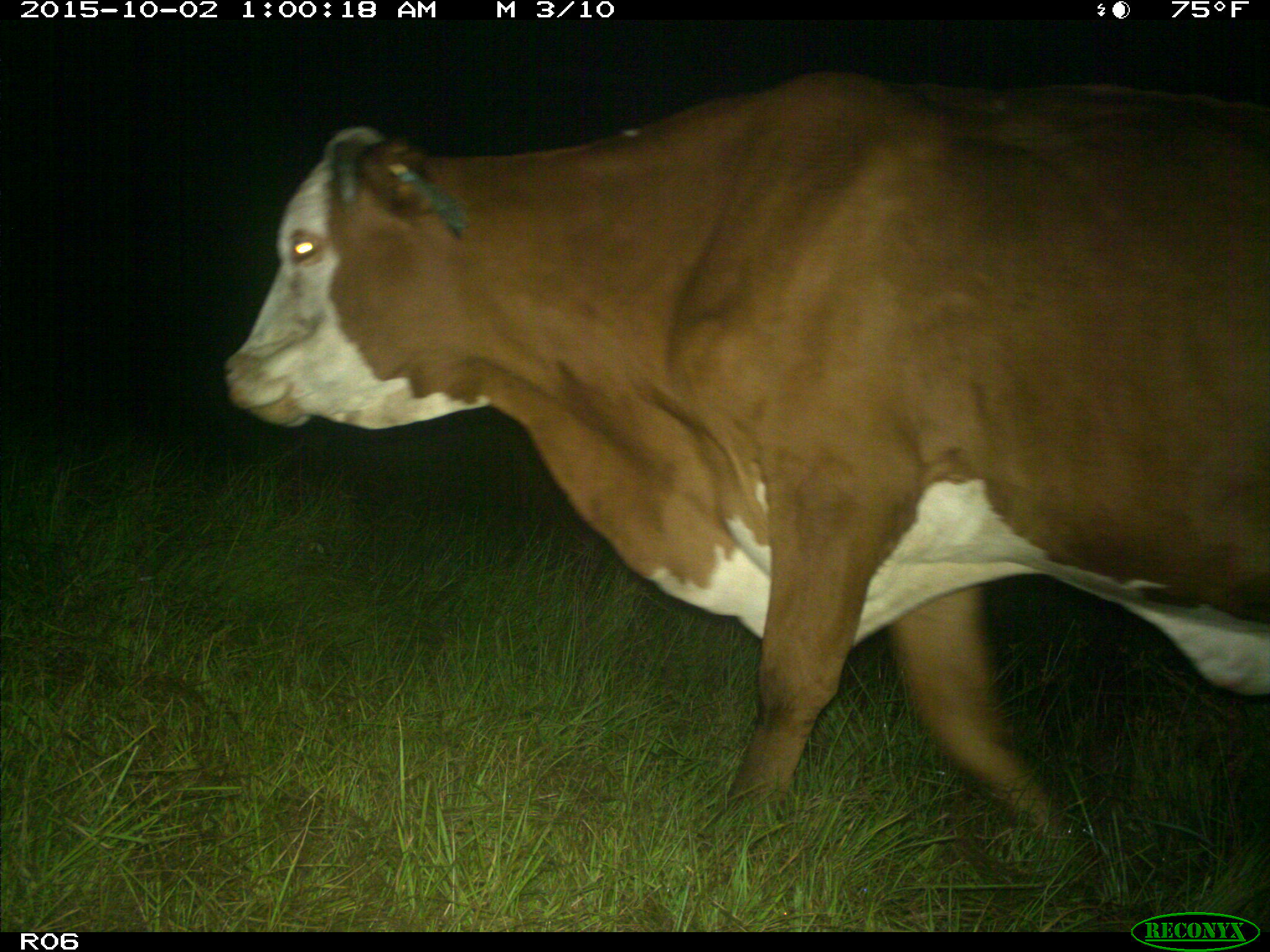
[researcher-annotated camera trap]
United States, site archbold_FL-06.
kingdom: Animalia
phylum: Chordata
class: Mammalia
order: Artiodactyla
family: Bovidae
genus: Bos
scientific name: Bos taurus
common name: domestic cow